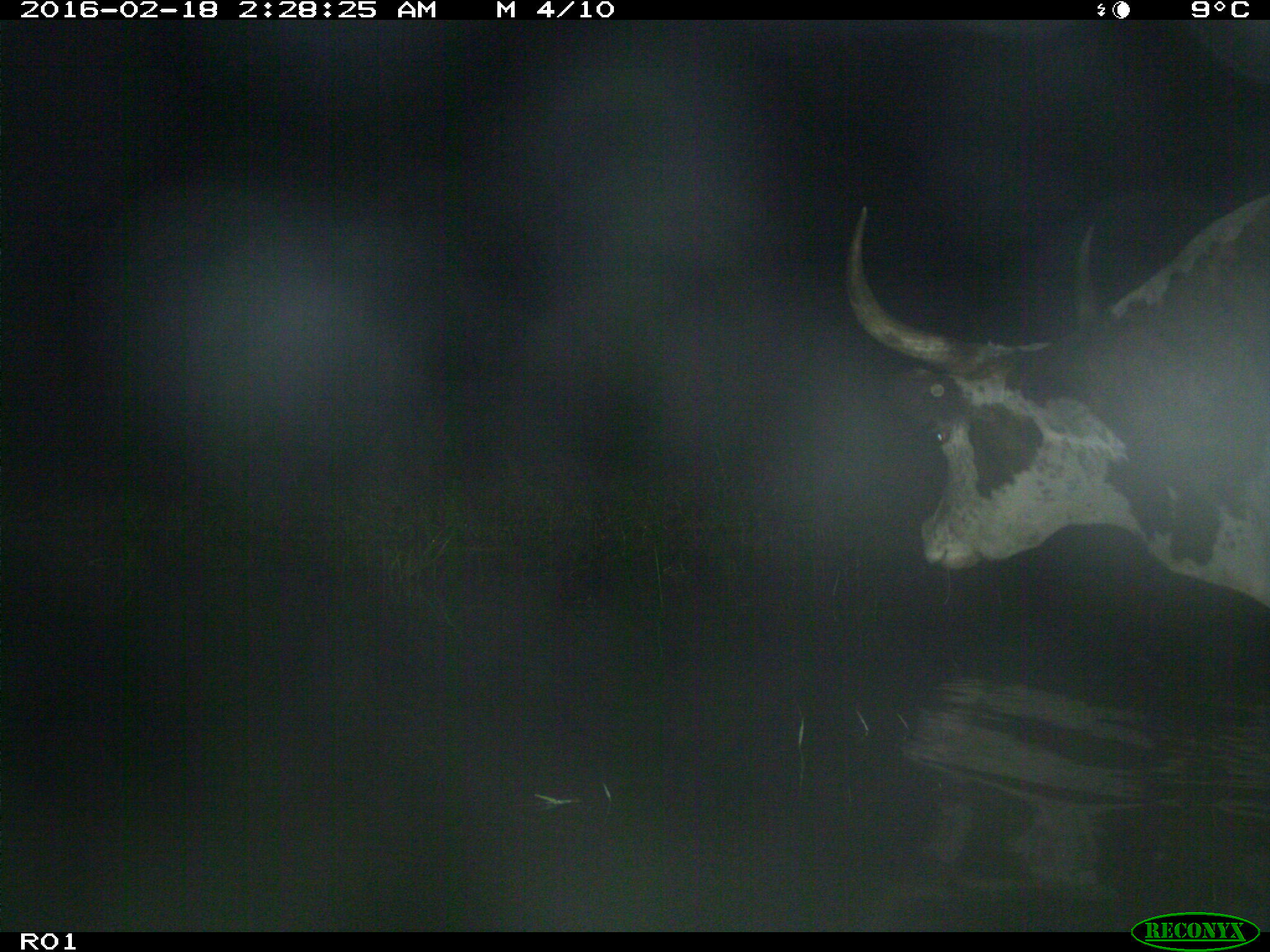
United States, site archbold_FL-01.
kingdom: Animalia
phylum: Chordata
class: Mammalia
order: Artiodactyla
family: Bovidae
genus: Bos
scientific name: Bos taurus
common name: domestic cow